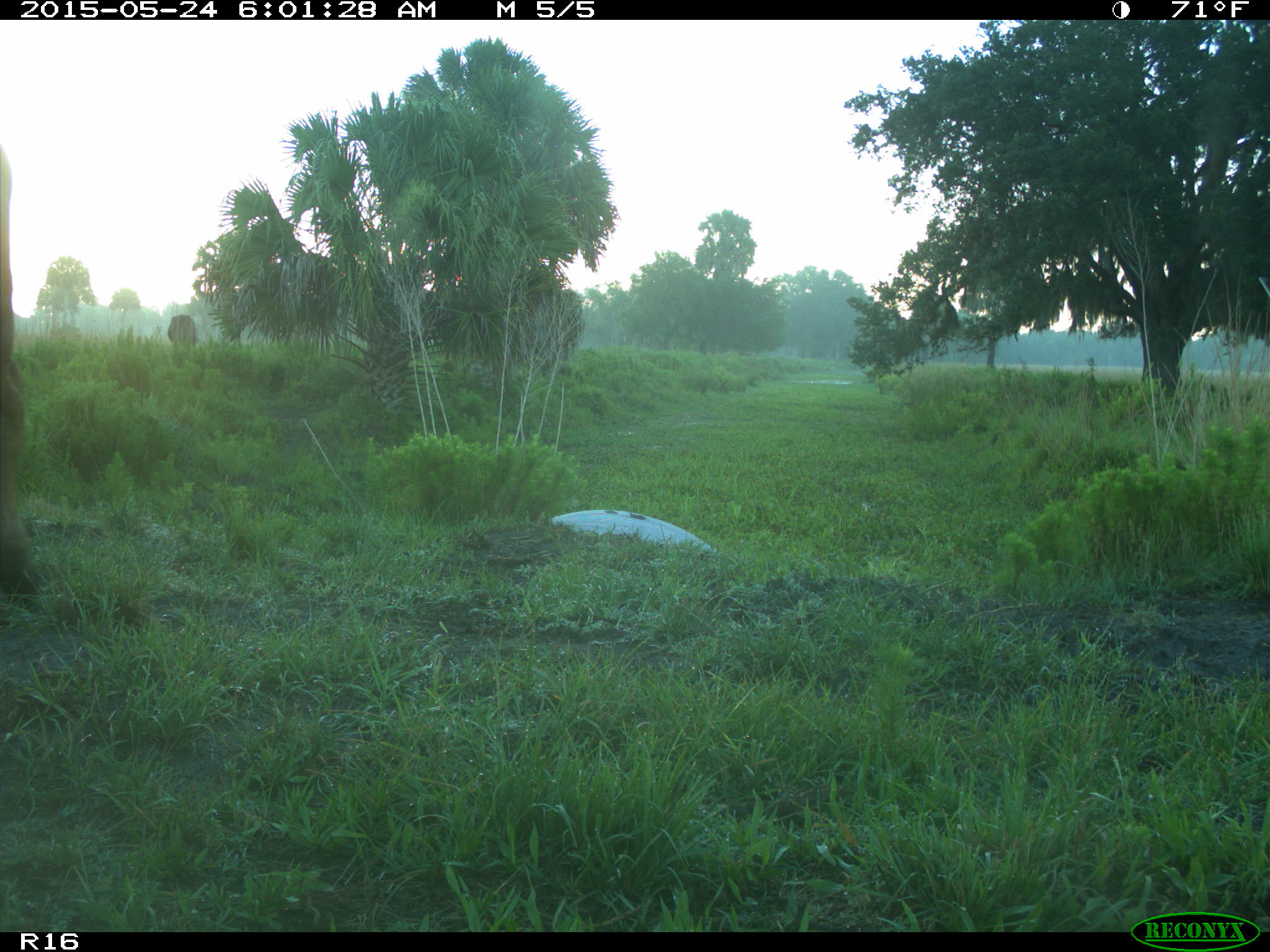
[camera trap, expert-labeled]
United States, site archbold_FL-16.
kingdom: Animalia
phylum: Chordata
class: Mammalia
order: Artiodactyla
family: Bovidae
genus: Bos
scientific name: Bos taurus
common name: domestic cow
Bos taurus (domestic cow).